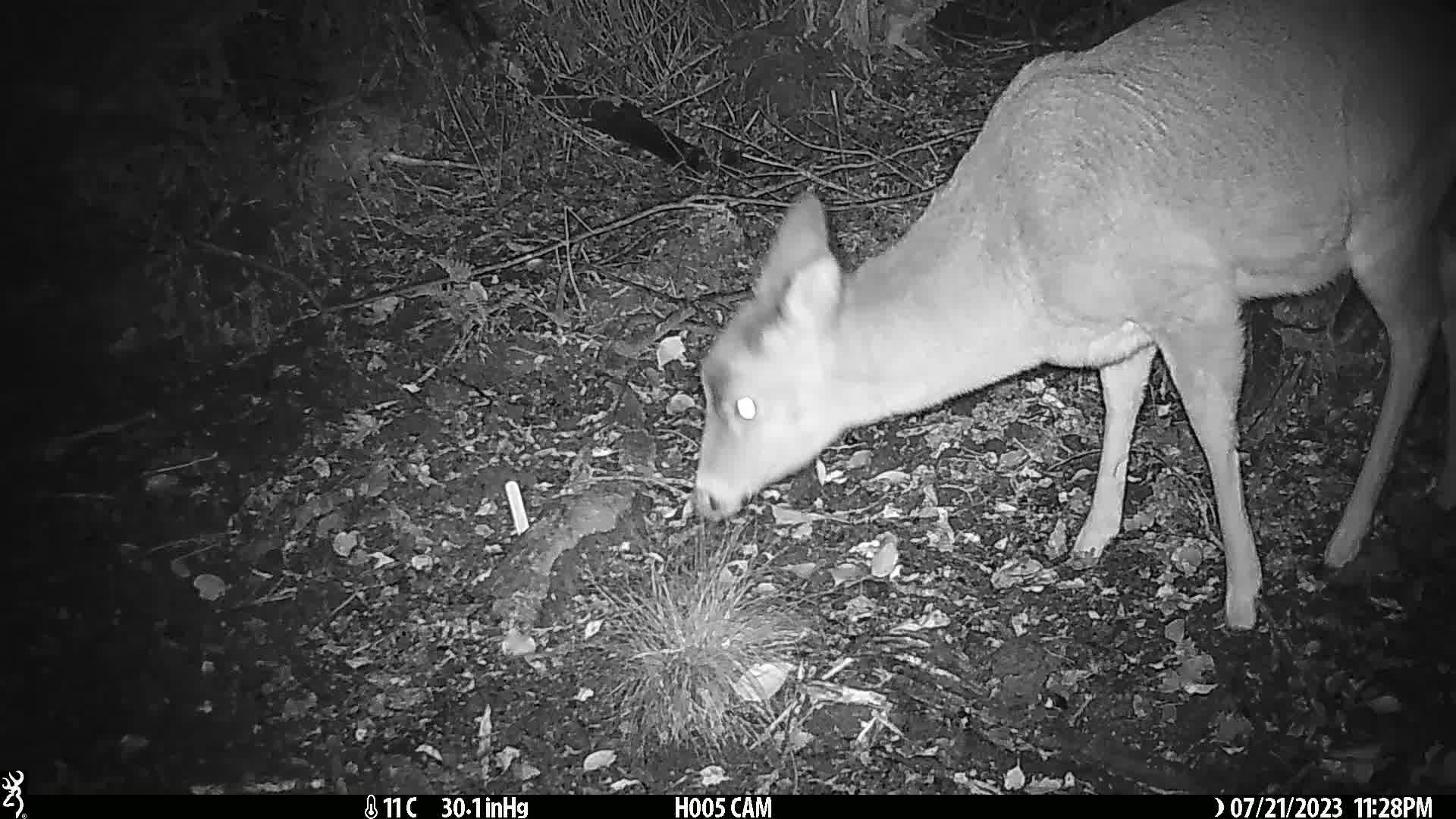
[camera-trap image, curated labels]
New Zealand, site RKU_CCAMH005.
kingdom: Animalia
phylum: Chordata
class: Mammalia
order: Artiodactyla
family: Cervidae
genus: Odocoileus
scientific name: Odocoileus virginianus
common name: white-tailed deer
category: white tailed deer